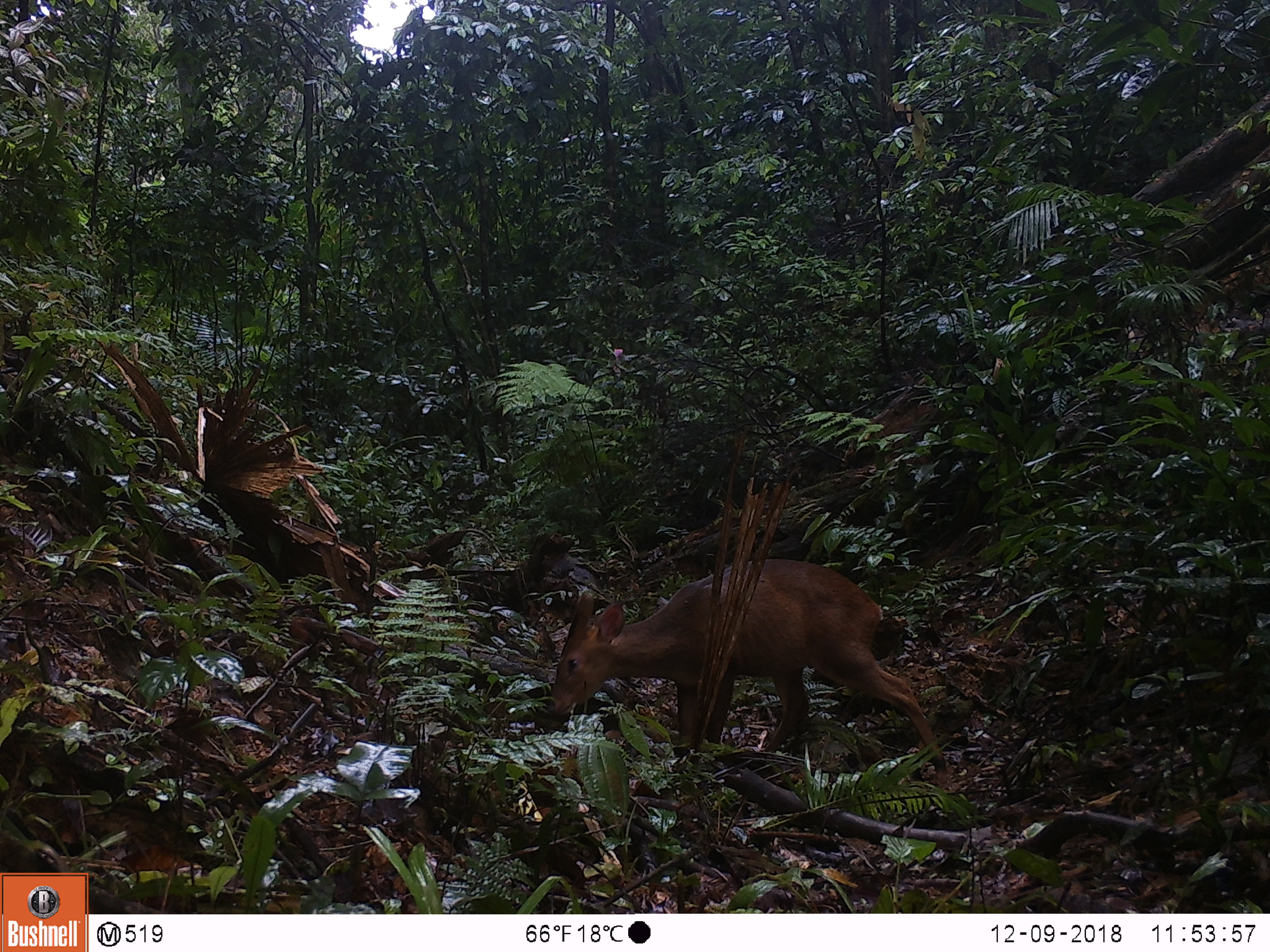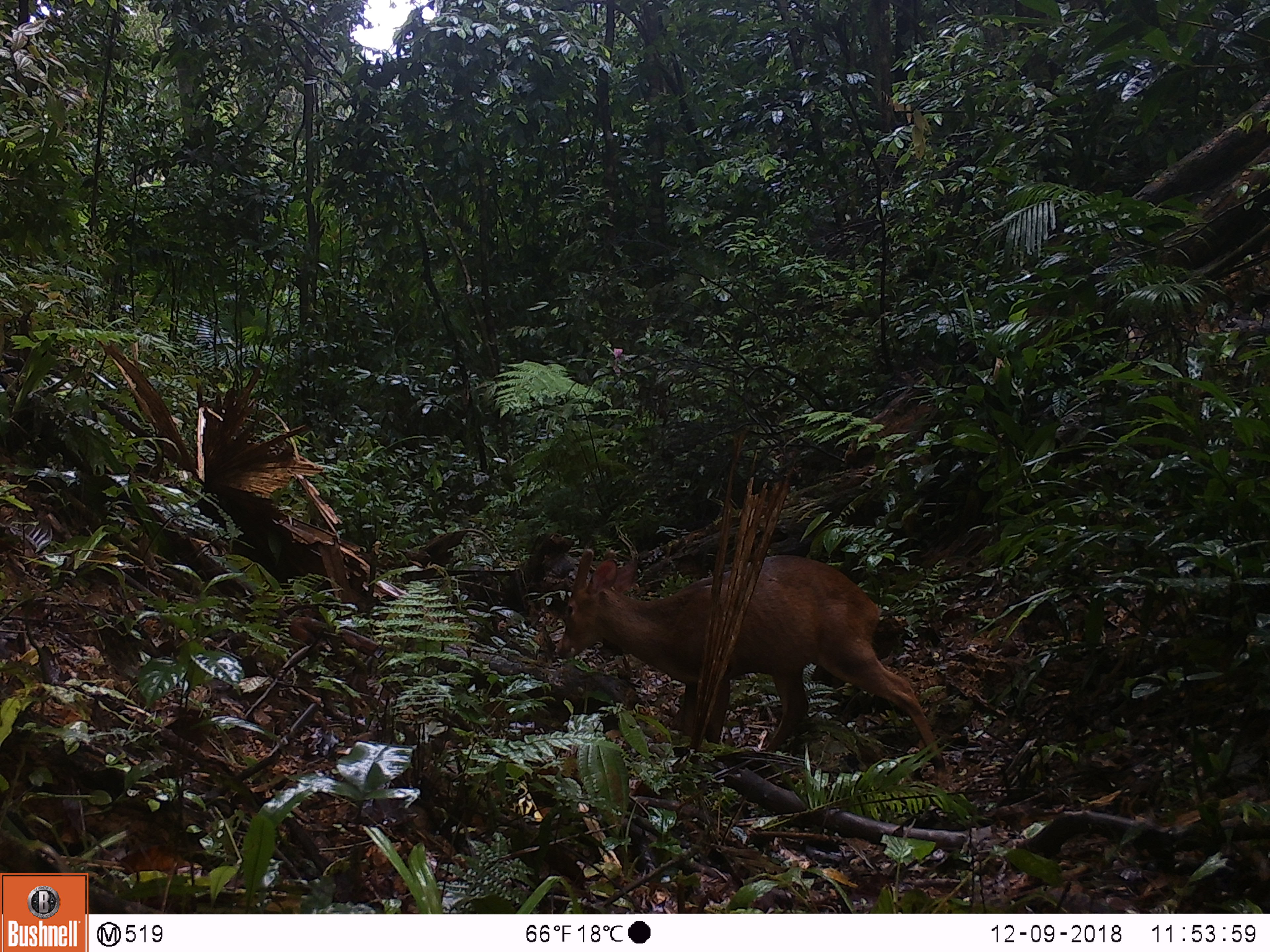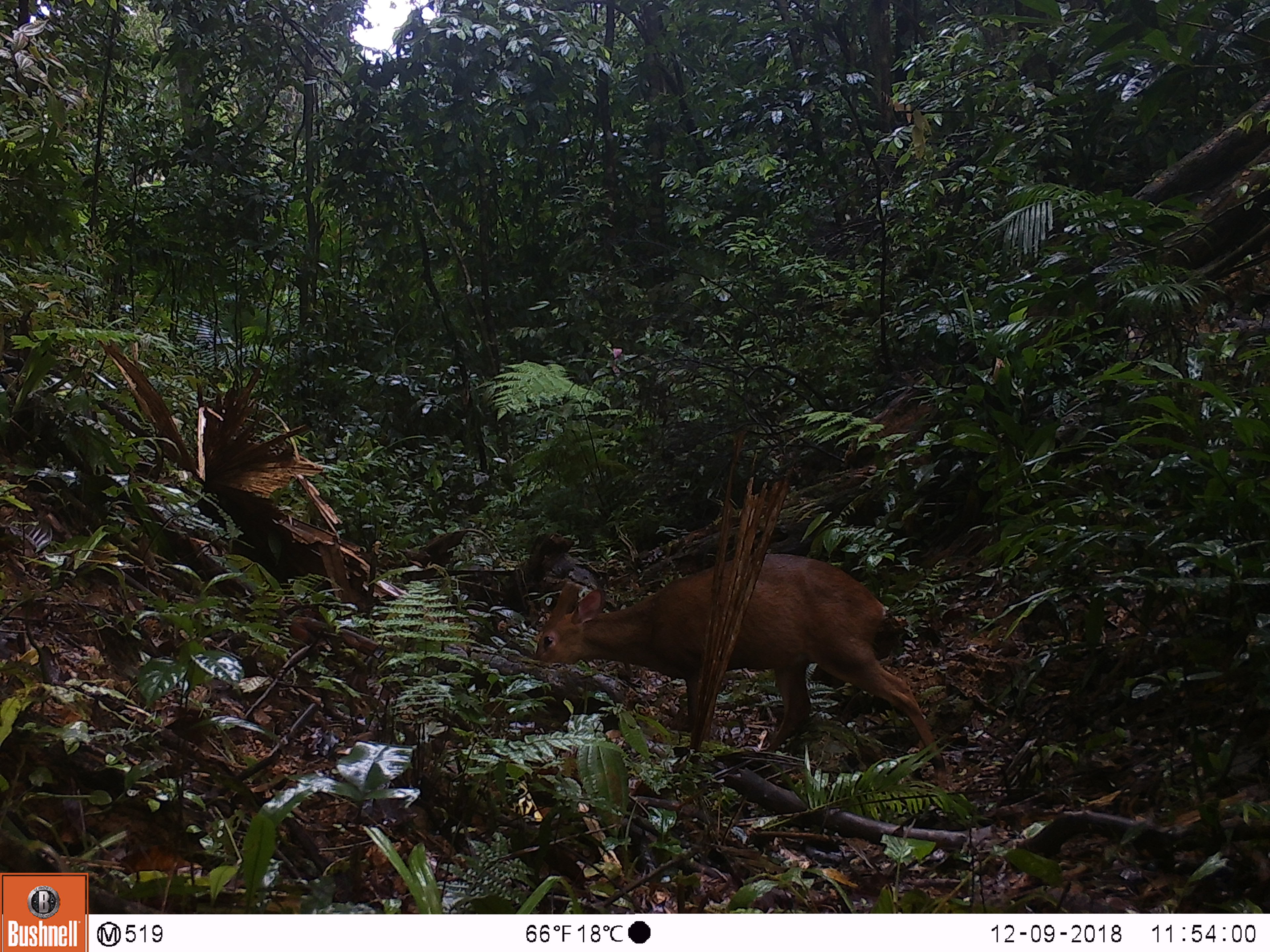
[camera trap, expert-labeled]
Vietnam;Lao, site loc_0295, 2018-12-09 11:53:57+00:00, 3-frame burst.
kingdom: Animalia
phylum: Chordata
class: Mammalia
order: Artiodactyla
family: Cervidae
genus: Muntiacus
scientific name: Muntiacus vuquangensis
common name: large-antlered muntjac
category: large antlered muntjac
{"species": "large antlered muntjac (large-antlered muntjac) (Muntiacus vuquangensis)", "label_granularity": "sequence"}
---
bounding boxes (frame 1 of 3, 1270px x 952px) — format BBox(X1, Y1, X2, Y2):
large antlered muntjac: BBox(548, 555, 949, 779)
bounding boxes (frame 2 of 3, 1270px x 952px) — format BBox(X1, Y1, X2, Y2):
large antlered muntjac: BBox(553, 548, 948, 774)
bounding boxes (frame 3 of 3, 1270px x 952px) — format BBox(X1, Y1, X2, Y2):
large antlered muntjac: BBox(531, 551, 947, 776)